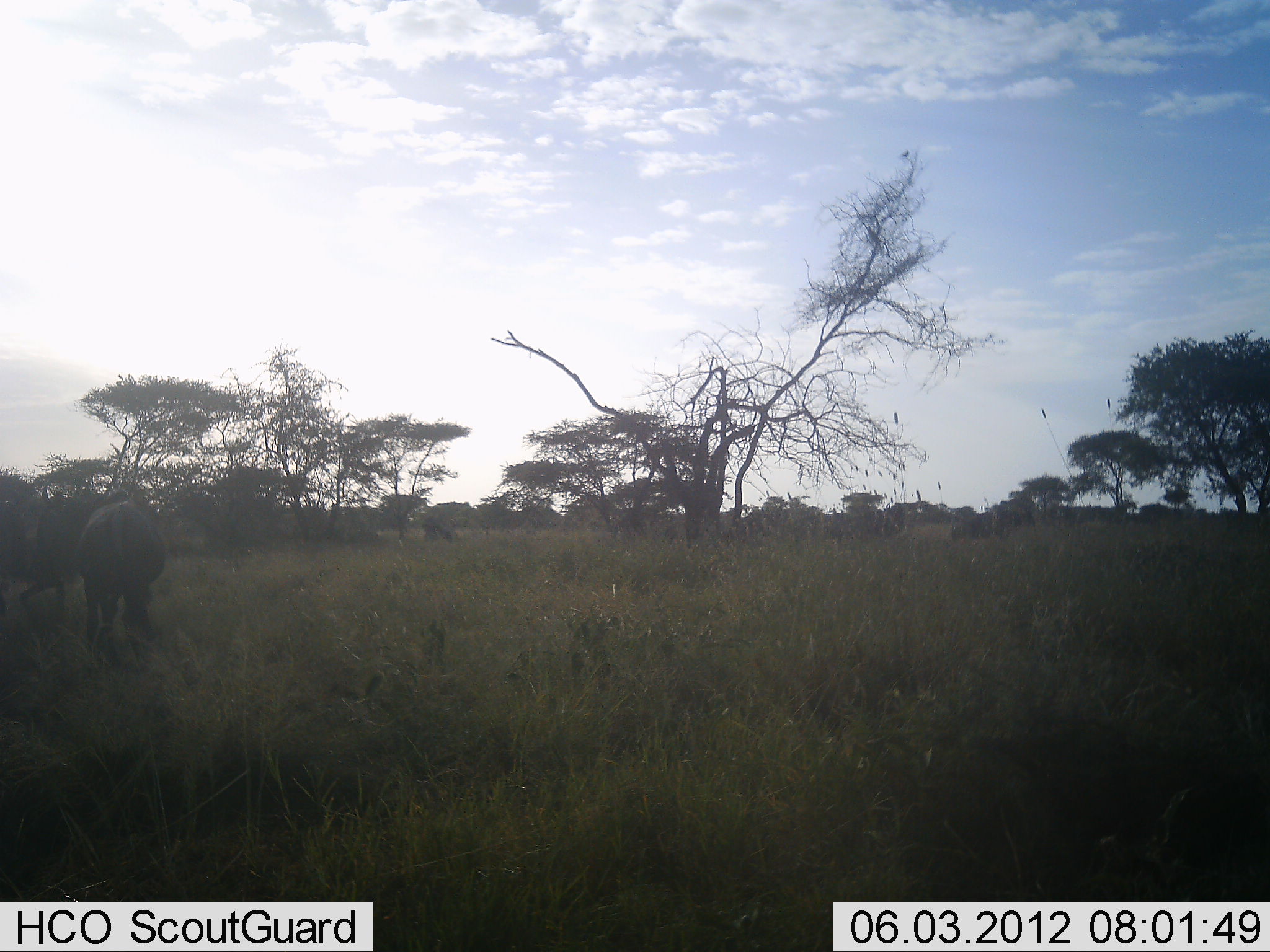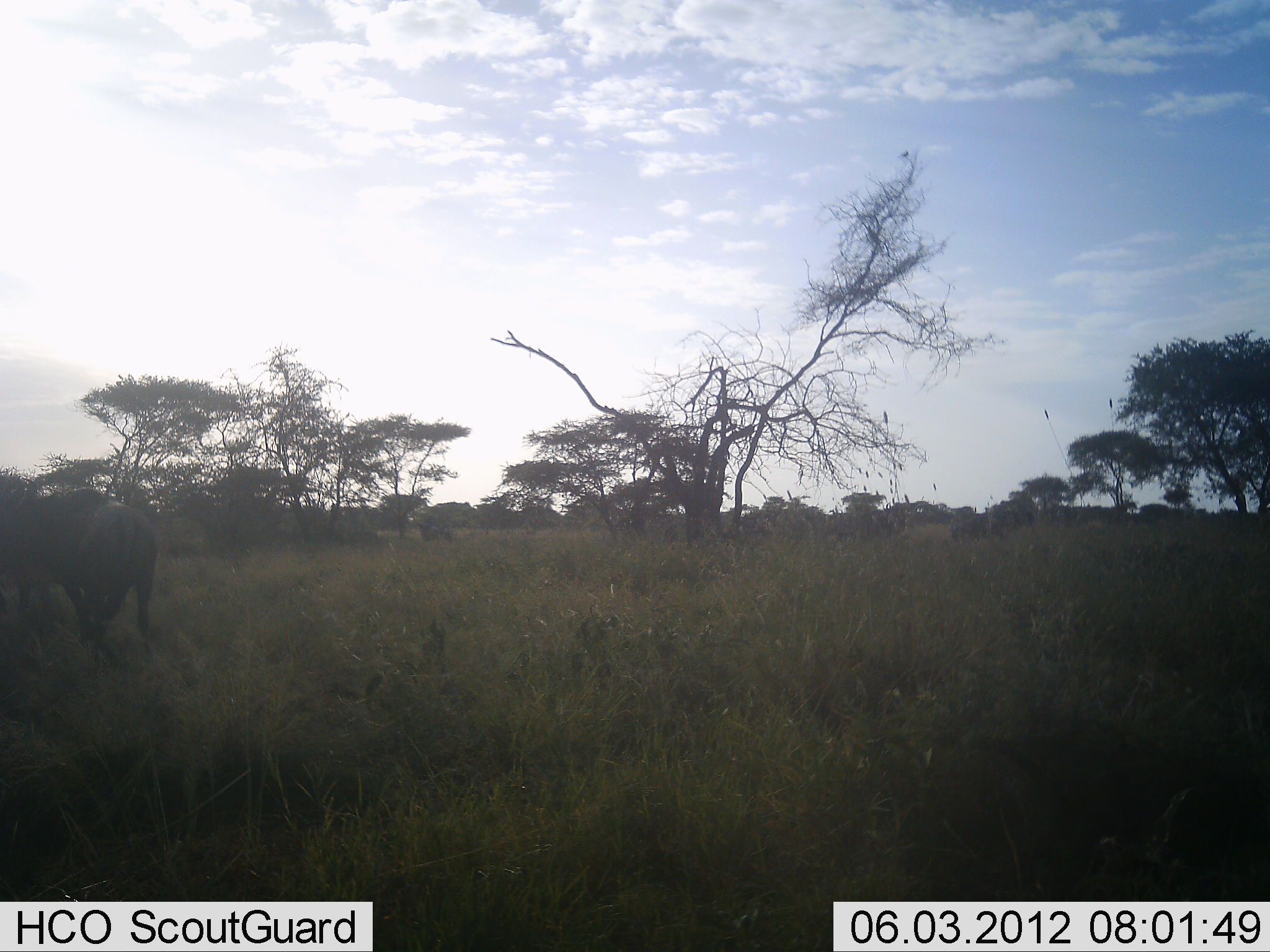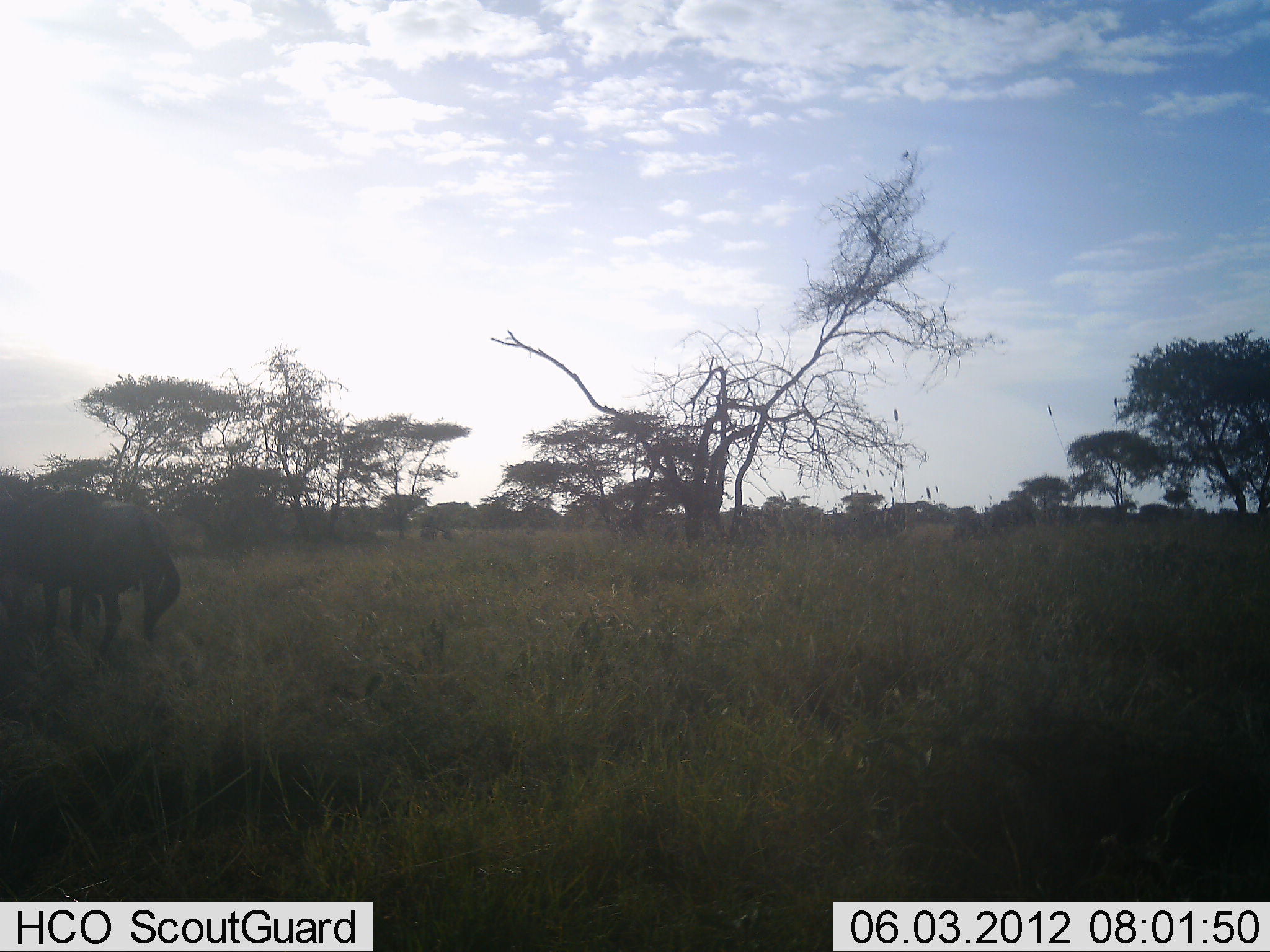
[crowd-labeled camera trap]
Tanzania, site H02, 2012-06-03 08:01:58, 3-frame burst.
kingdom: Animalia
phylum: Chordata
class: Mammalia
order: Artiodactyla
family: Bovidae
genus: Connochaetes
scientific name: Connochaetes taurinus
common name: blue wildebeest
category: wildebeest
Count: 2.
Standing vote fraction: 20%.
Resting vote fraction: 0%.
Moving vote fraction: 50%.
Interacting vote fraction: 50%.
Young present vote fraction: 0%.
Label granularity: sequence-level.